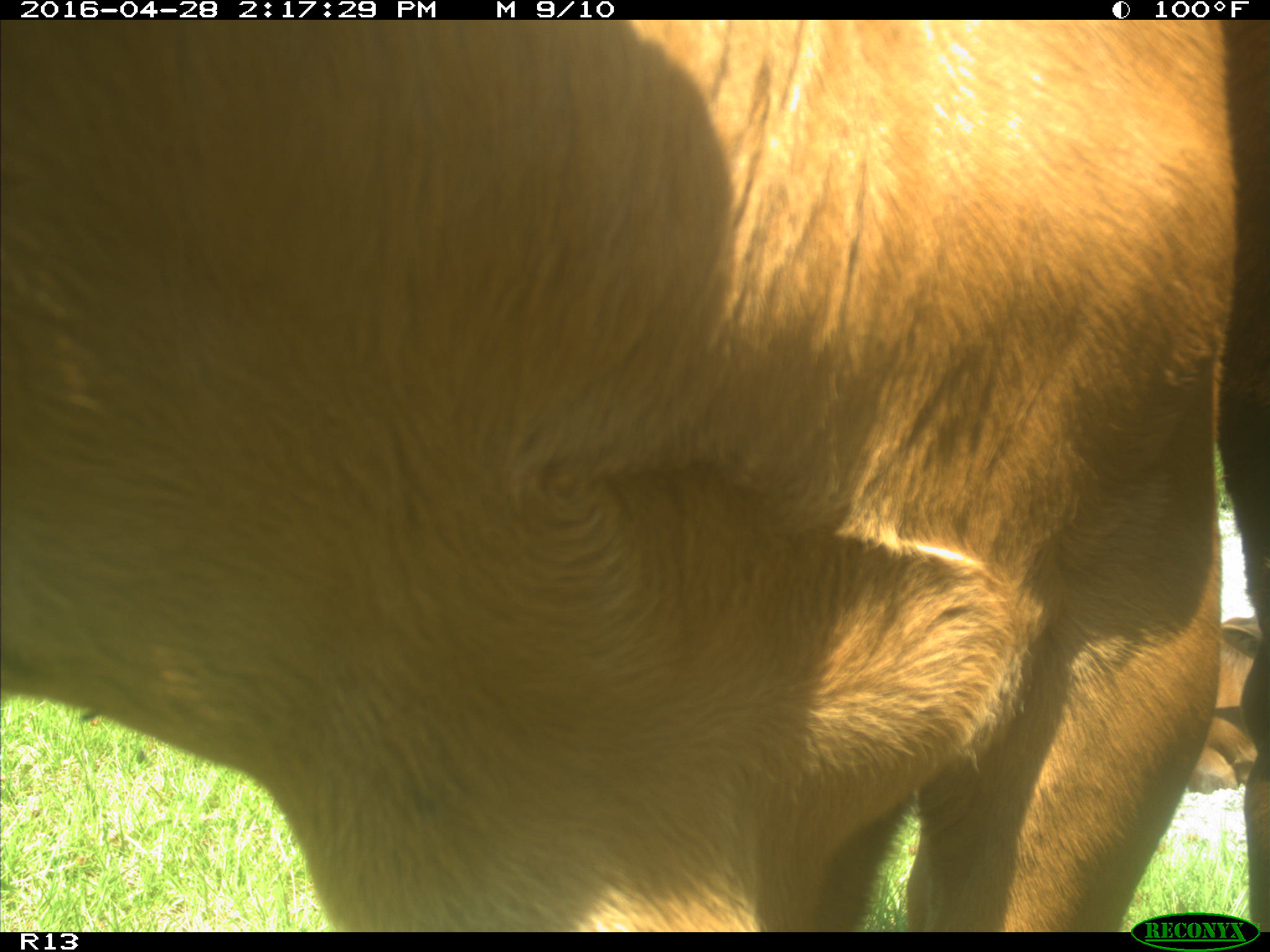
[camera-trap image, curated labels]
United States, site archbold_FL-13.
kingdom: Animalia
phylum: Chordata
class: Mammalia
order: Artiodactyla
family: Bovidae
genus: Bos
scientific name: Bos taurus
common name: domestic cow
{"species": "Bos taurus (domestic cow)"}